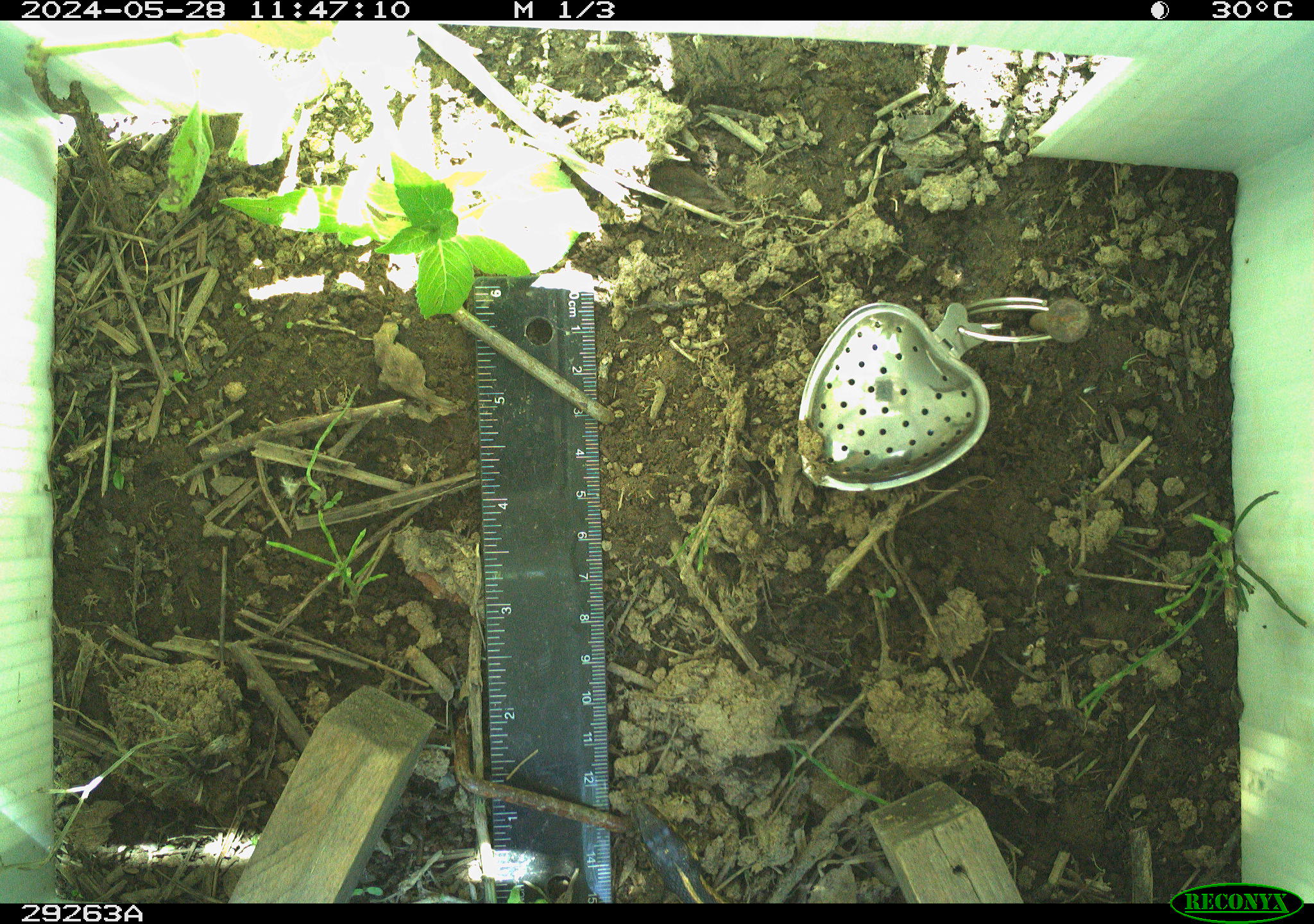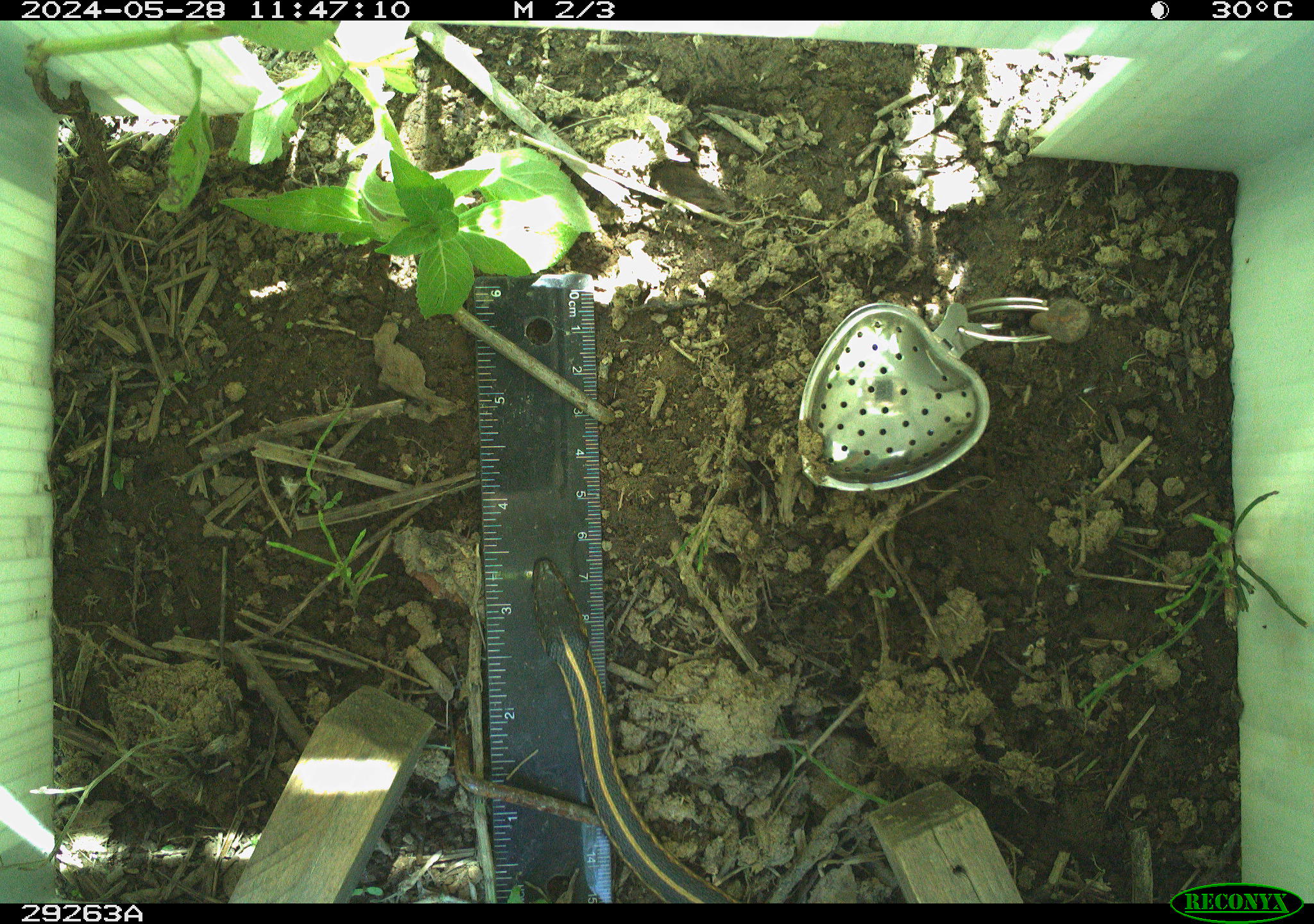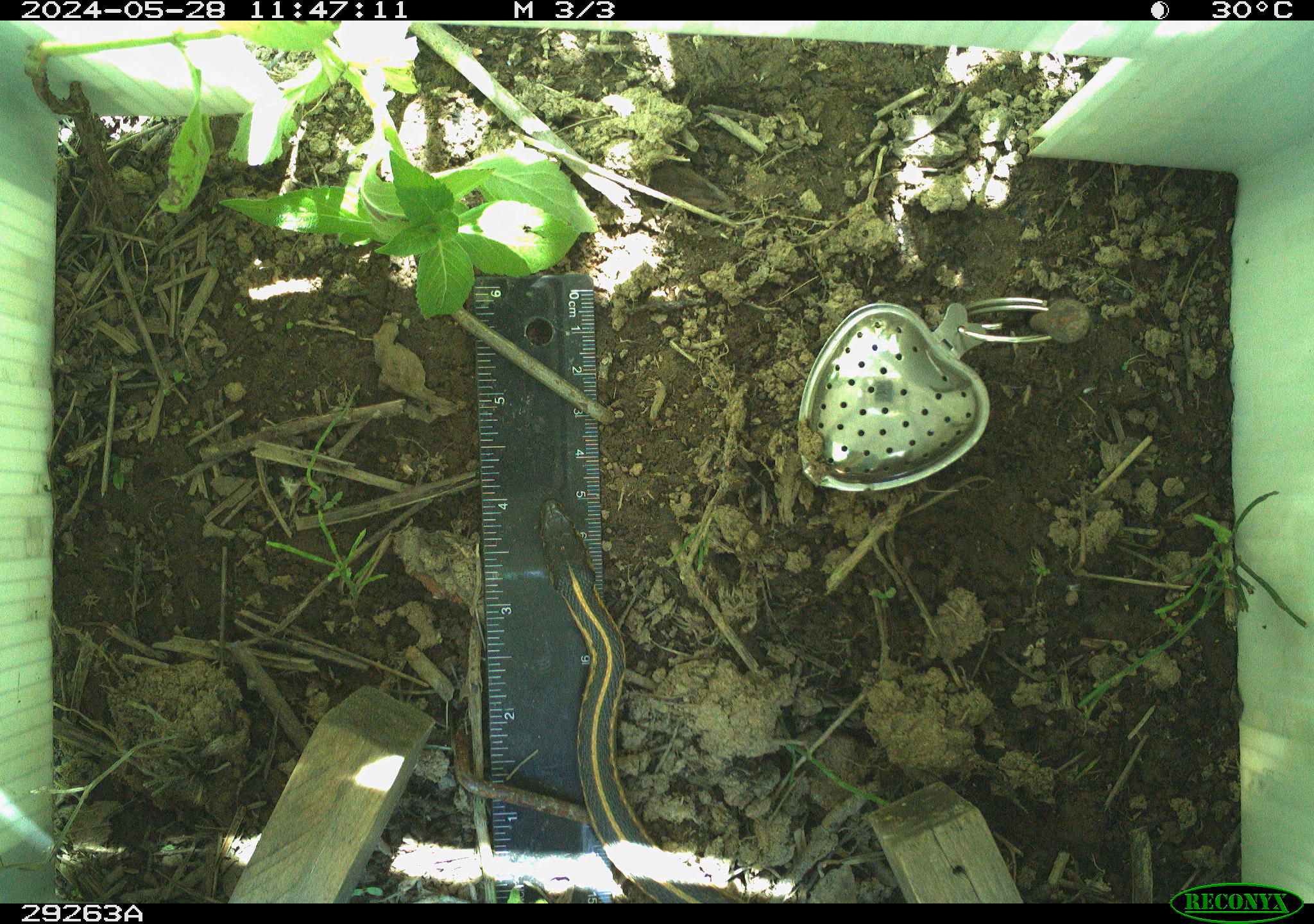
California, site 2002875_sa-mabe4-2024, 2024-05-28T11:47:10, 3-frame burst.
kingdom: Animalia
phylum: Chordata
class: Reptilia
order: Squamata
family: Colubridae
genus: Thamnophis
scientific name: Thamnophis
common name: american gartersnakes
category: thamnophis species